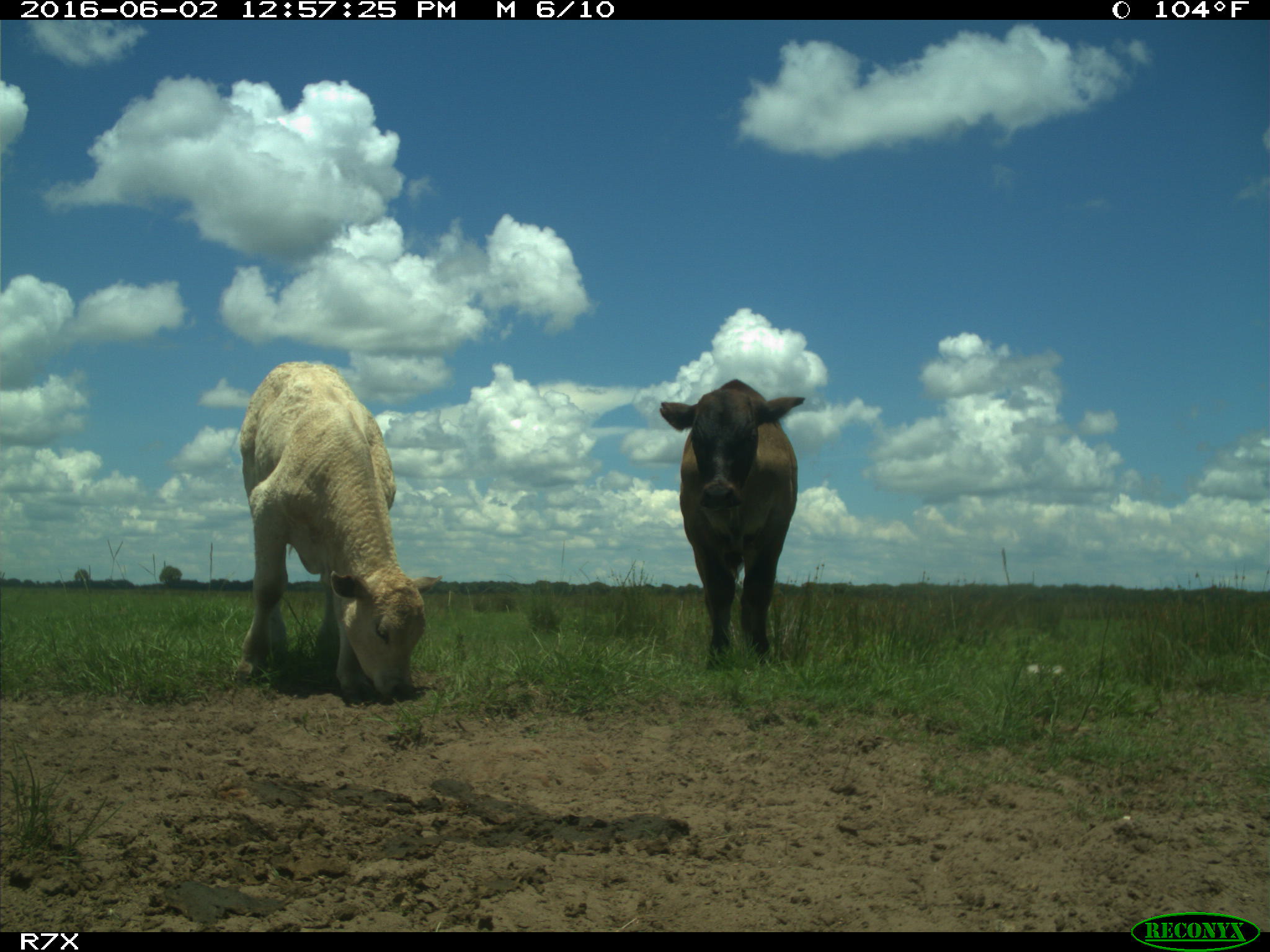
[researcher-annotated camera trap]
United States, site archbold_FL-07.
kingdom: Animalia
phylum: Chordata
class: Mammalia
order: Artiodactyla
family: Bovidae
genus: Bos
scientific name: Bos taurus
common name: domestic cow